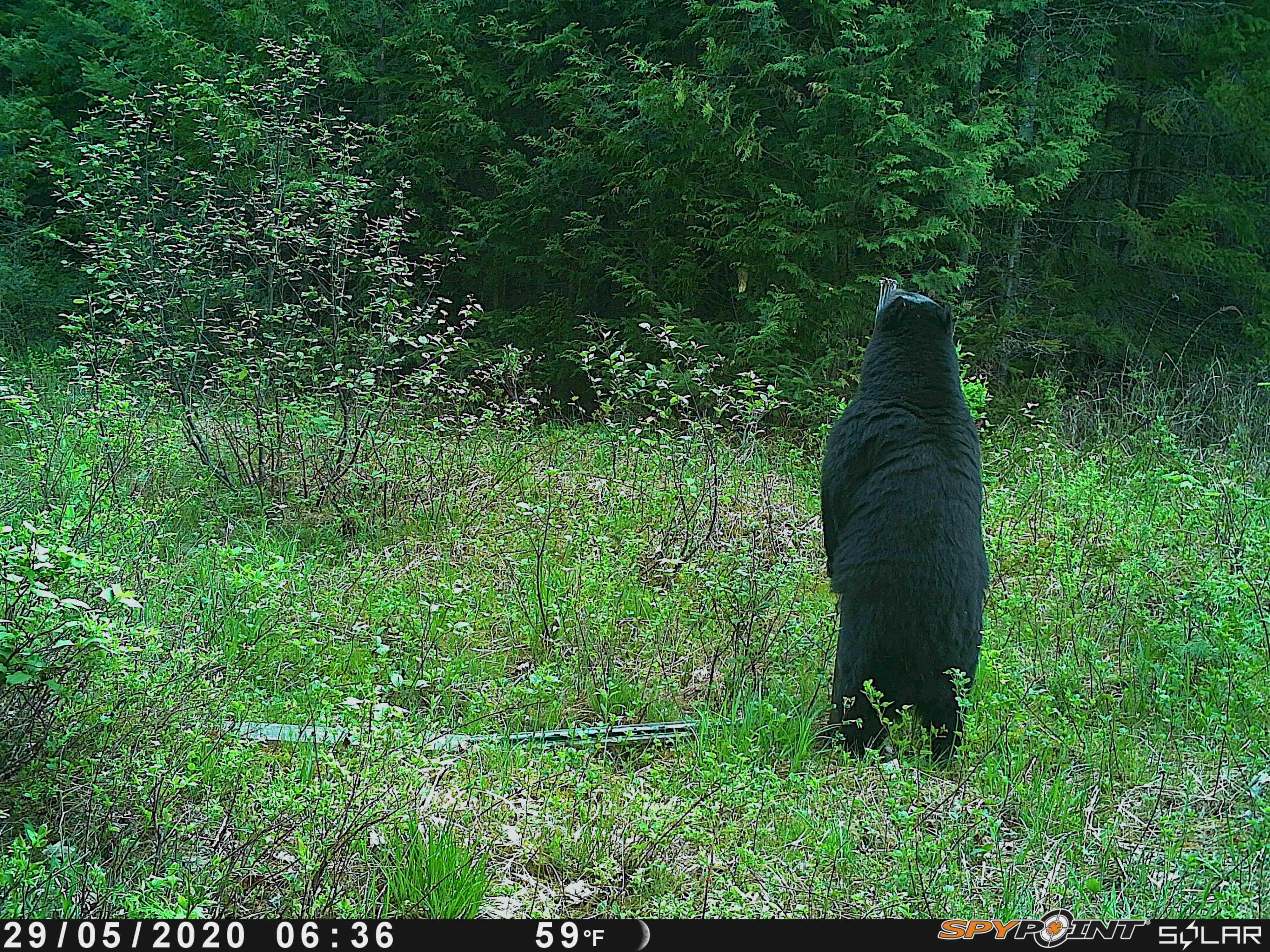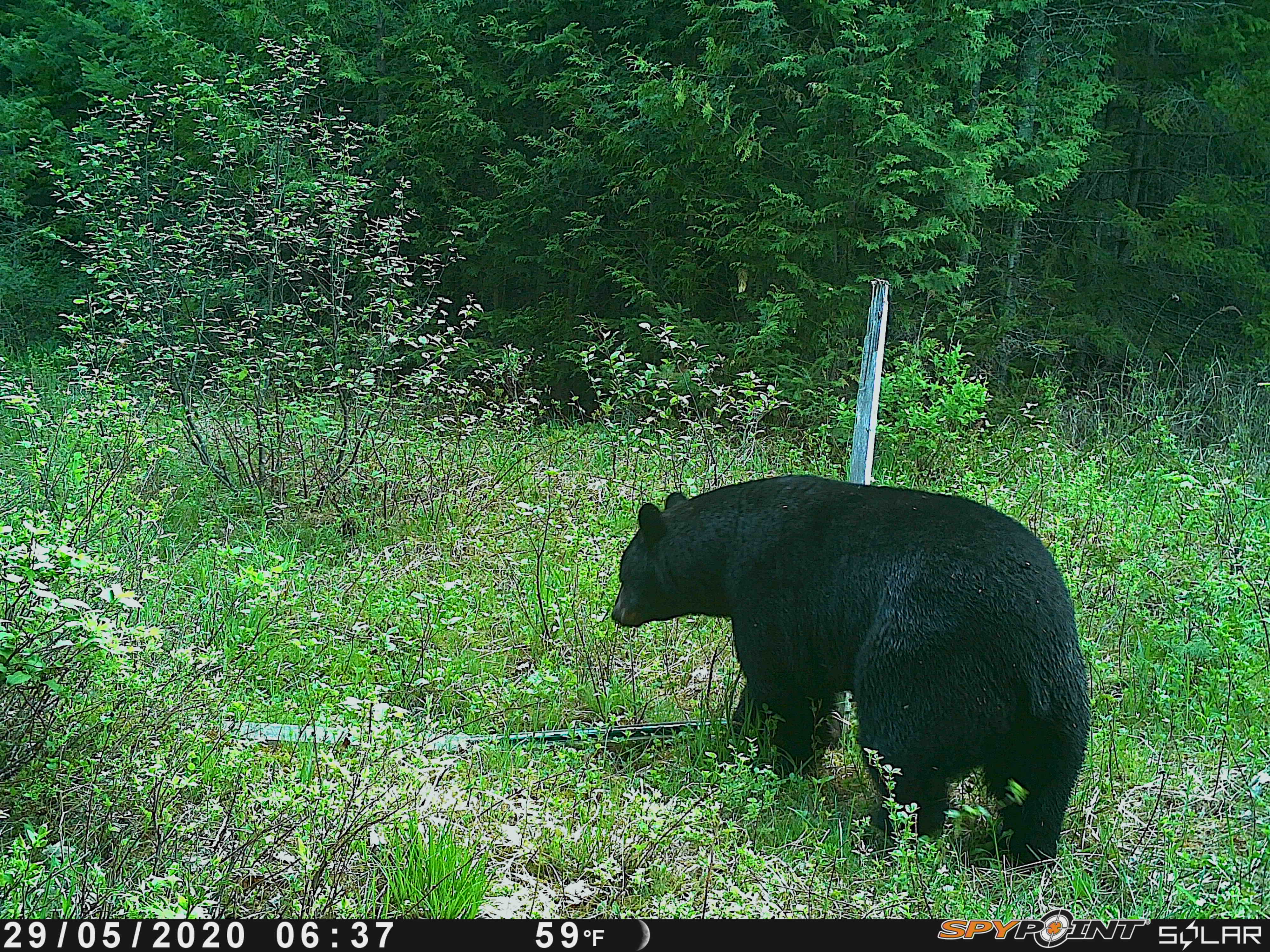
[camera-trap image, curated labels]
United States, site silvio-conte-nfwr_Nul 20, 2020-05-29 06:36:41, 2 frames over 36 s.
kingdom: Animalia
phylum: Chordata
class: Mammalia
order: Carnivora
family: Ursidae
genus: Ursus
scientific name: Ursus americanus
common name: black bear